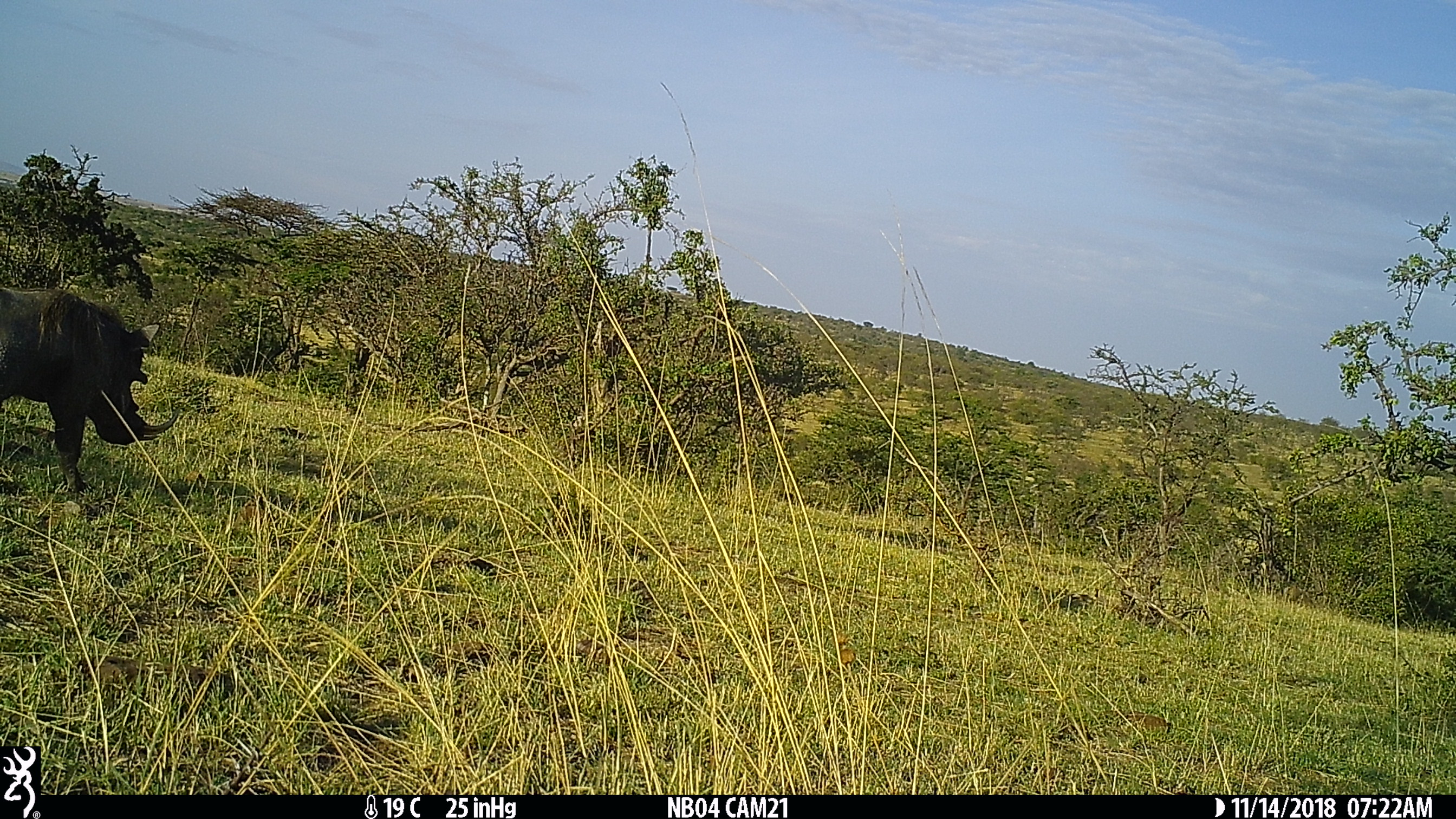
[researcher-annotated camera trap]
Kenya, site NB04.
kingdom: Animalia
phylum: Chordata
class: Mammalia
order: Artiodactyla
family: Suidae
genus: Phacochoerus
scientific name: Phacochoerus africanus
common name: common warthog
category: warthog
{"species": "warthog (common warthog) (Phacochoerus africanus)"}